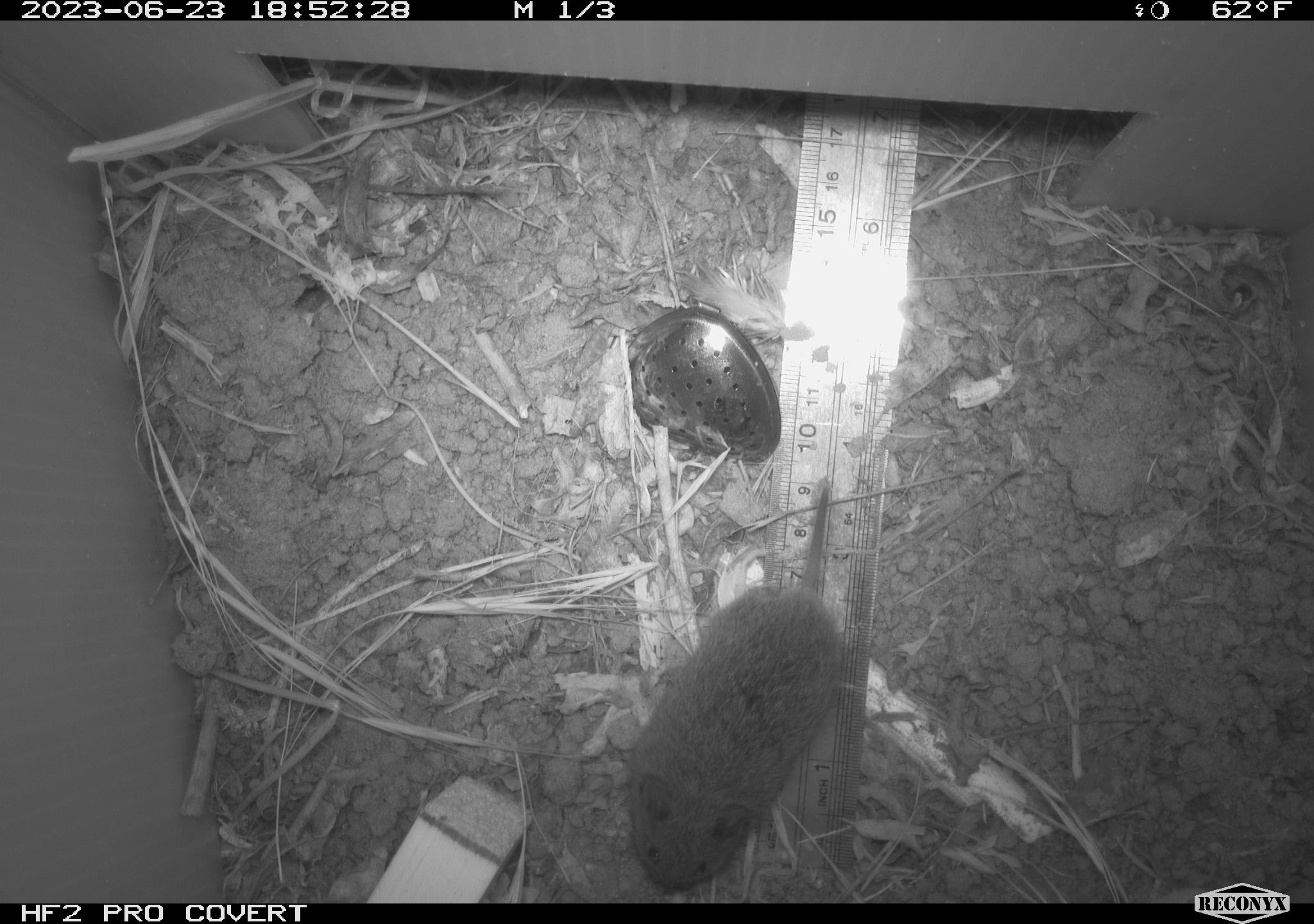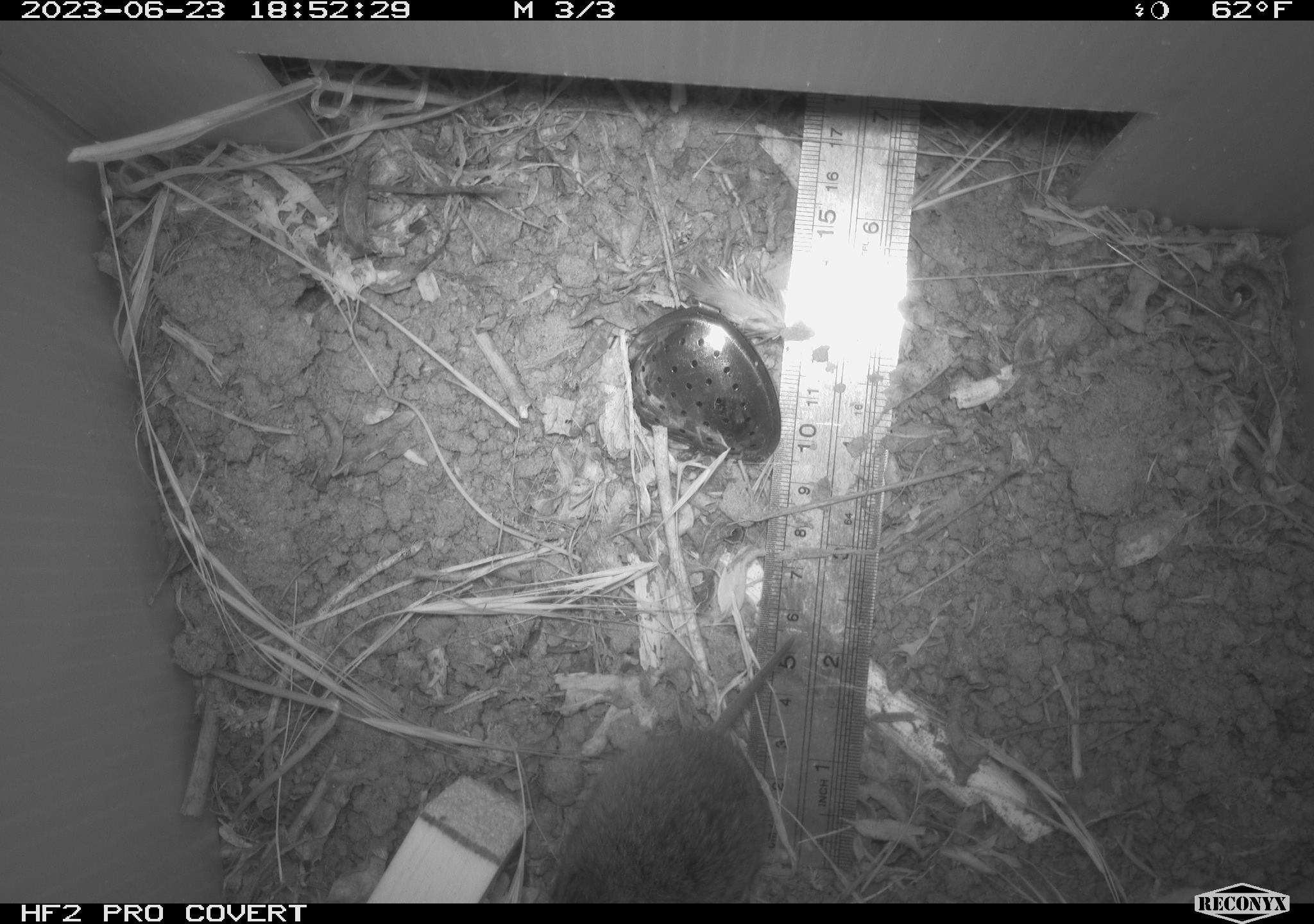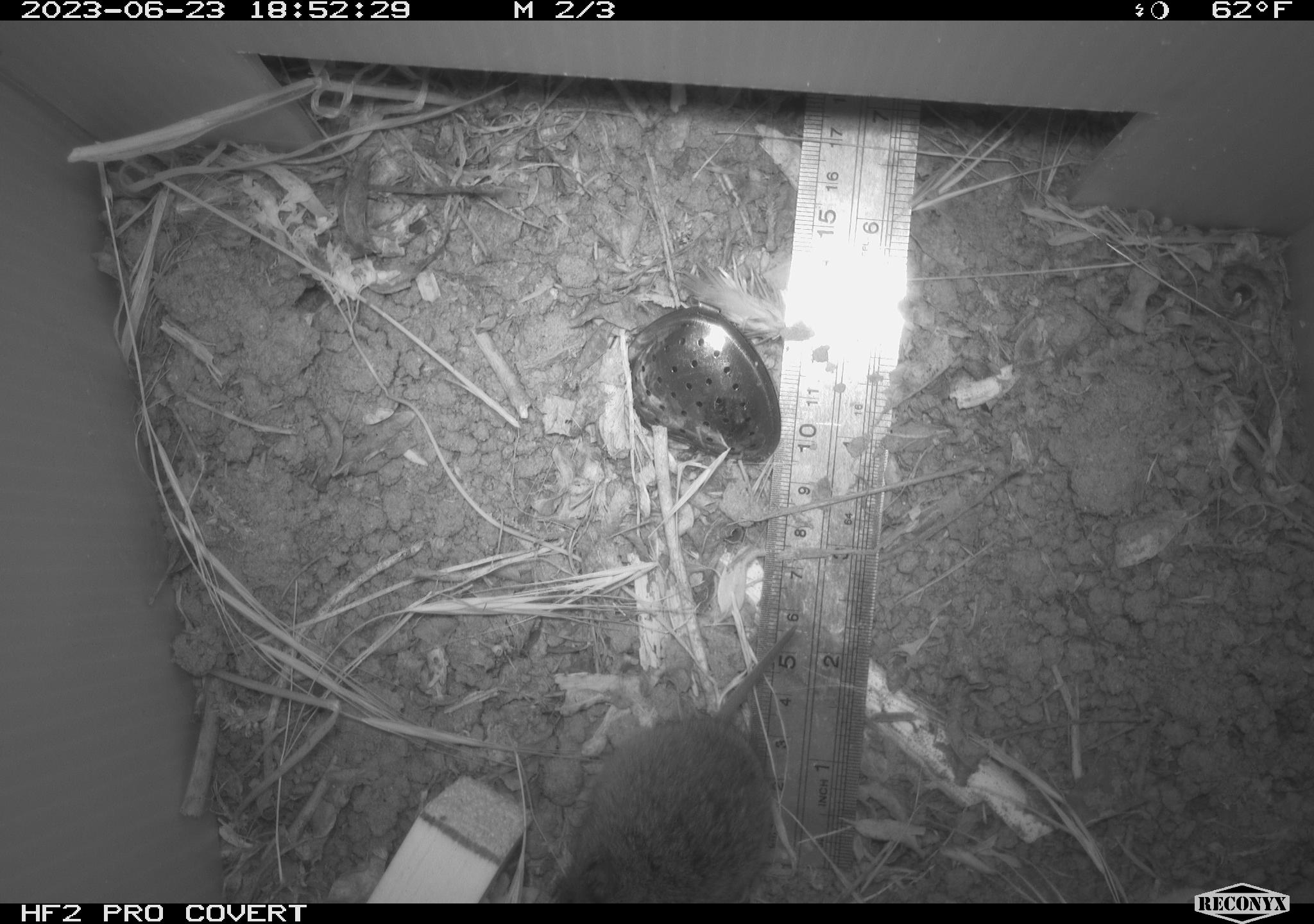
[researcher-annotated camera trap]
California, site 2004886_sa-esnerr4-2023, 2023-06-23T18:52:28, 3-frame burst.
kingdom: Animalia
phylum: Chordata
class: Mammalia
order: Rodentia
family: Cricetidae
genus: Microtus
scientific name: Microtus californicus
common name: california vole